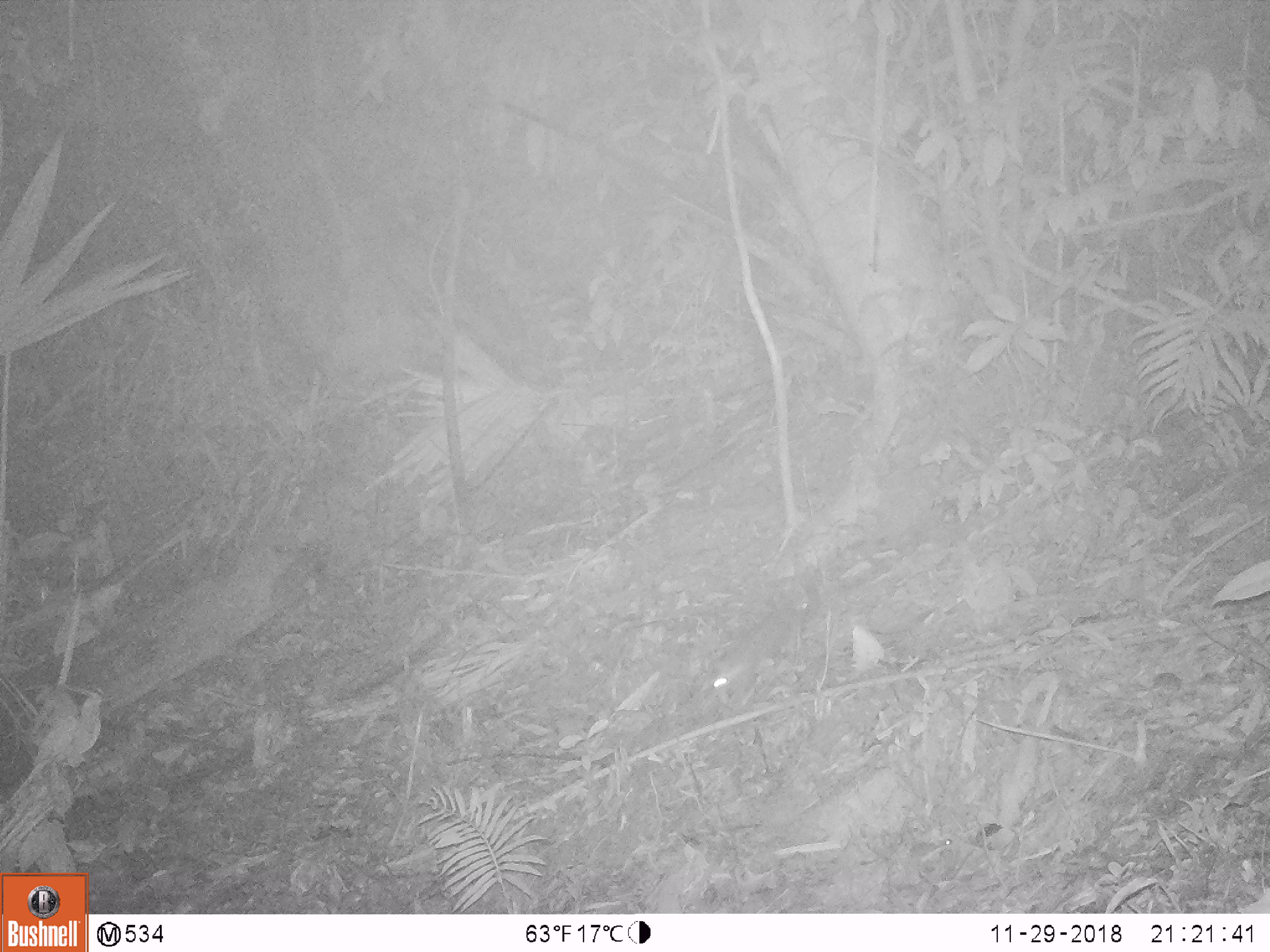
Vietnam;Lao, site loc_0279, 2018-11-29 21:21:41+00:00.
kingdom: Animalia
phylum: Chordata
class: Mammalia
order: Carnivora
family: Mustelidae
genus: Melogale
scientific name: Melogale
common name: ferret badger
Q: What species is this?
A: Ferret badger (Melogale).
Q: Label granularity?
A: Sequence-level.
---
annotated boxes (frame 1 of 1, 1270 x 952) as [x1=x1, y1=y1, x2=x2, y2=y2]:
ferret badger: [x1=707, y1=605, x2=806, y2=695]